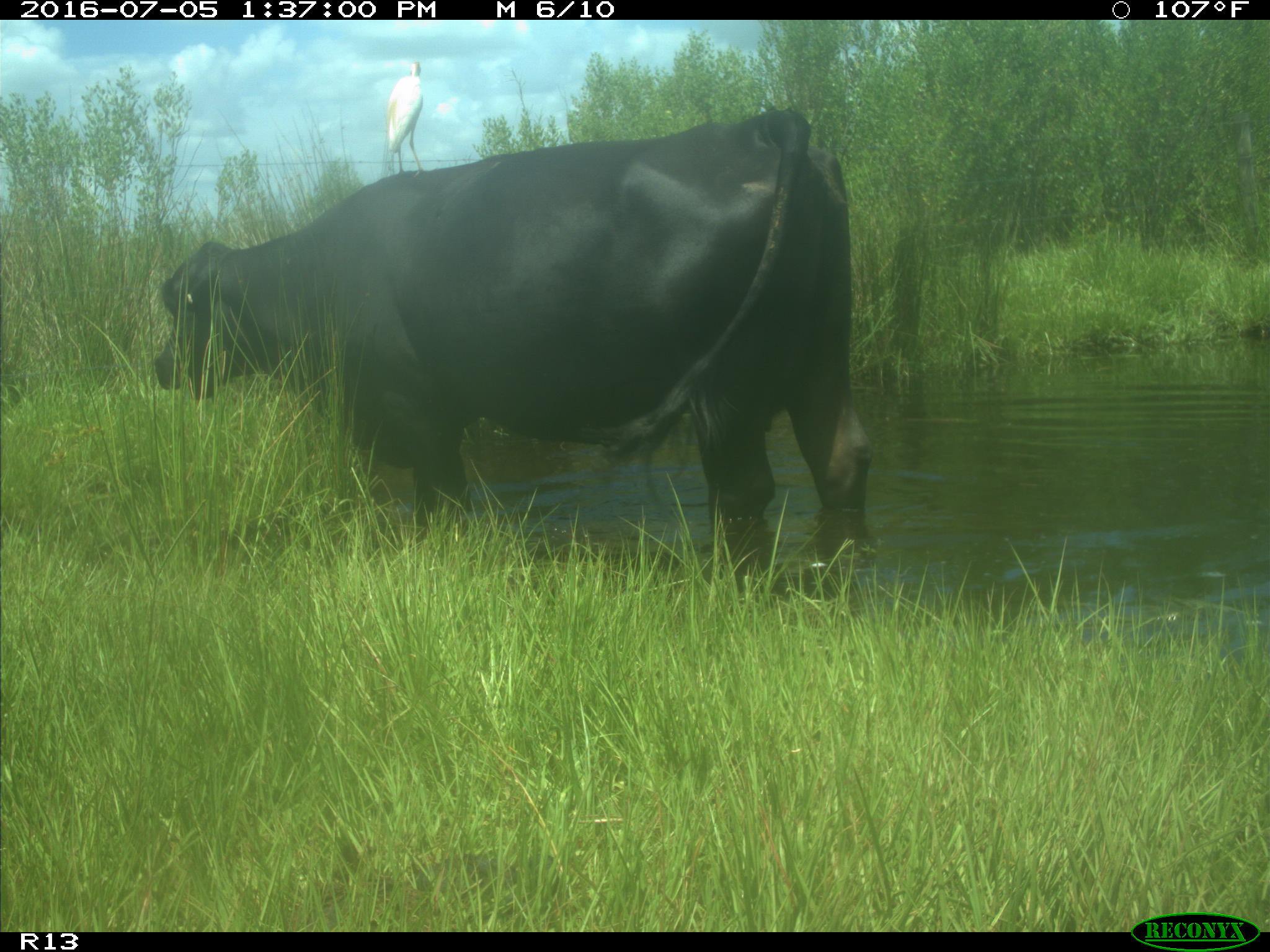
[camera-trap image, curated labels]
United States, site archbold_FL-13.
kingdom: Animalia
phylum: Chordata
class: Mammalia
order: Artiodactyla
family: Bovidae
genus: Bos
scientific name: Bos taurus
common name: domestic cow